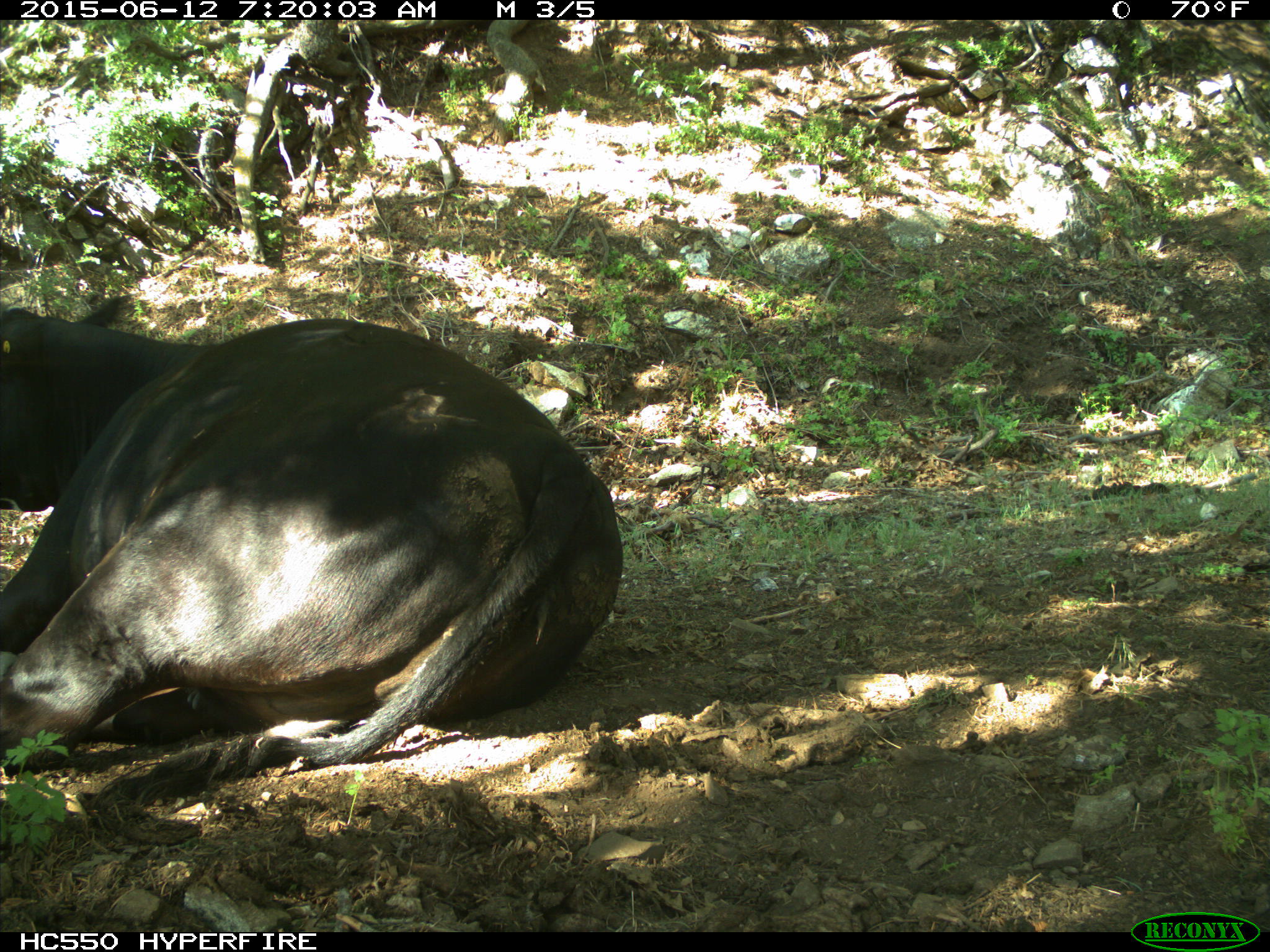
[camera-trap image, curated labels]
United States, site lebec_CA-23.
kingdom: Animalia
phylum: Chordata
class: Mammalia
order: Artiodactyla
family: Bovidae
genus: Bos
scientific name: Bos taurus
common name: domestic cow